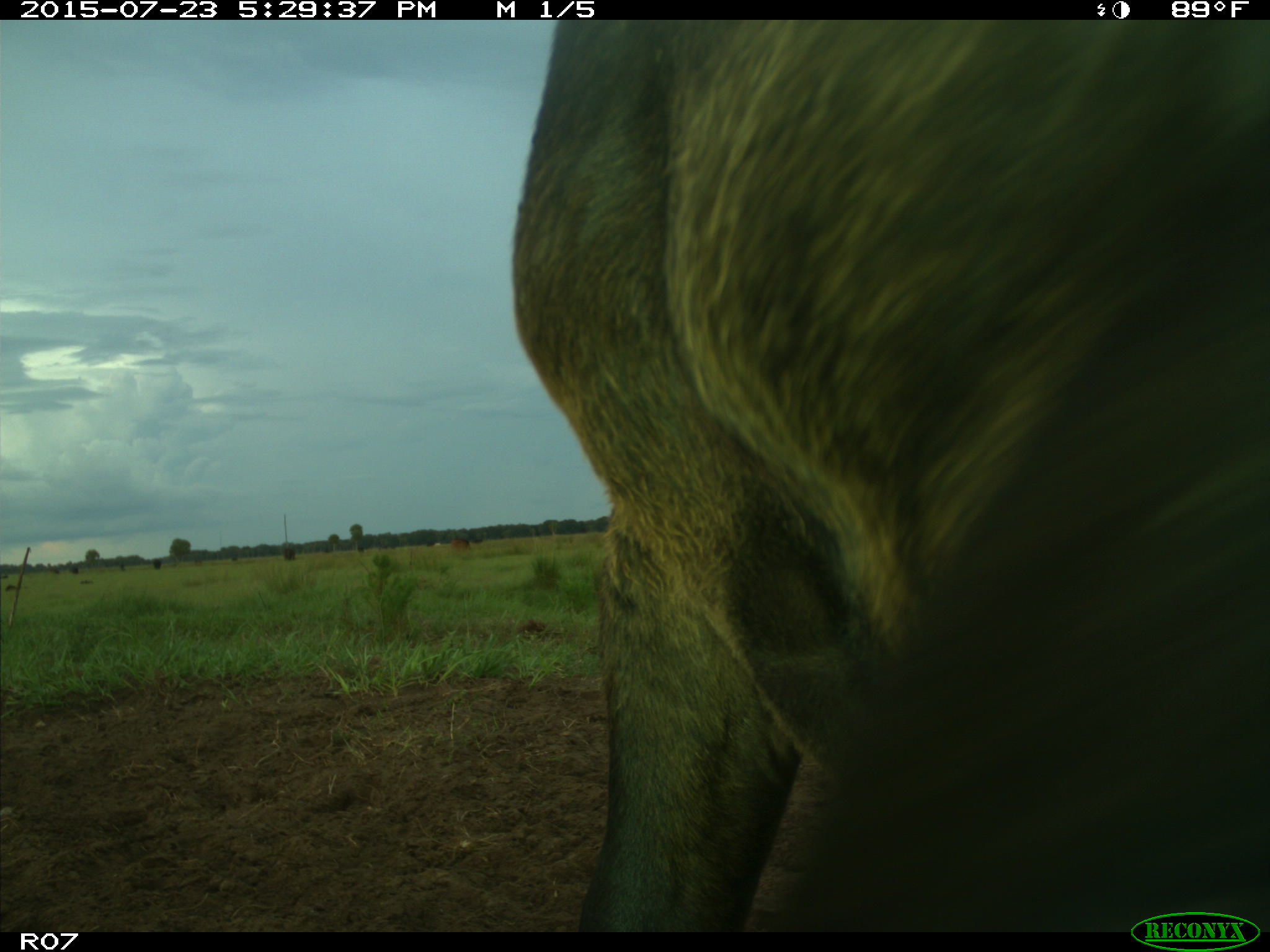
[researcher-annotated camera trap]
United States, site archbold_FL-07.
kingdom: Animalia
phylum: Chordata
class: Mammalia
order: Artiodactyla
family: Bovidae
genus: Bos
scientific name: Bos taurus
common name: domestic cow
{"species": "Bos taurus (domestic cow)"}